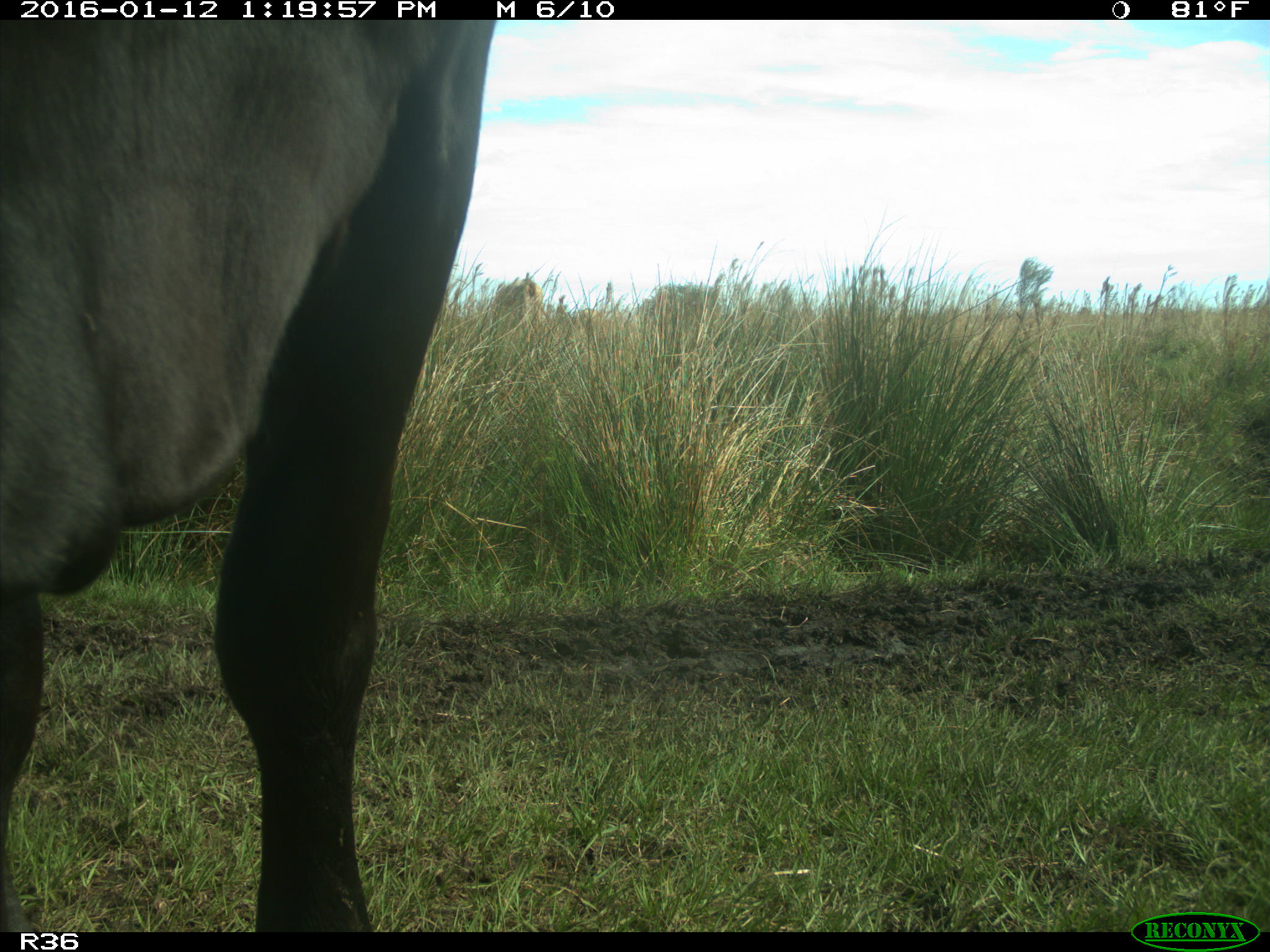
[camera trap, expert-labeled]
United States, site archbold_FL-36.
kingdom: Animalia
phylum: Chordata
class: Mammalia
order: Artiodactyla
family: Bovidae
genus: Bos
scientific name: Bos taurus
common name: domestic cow